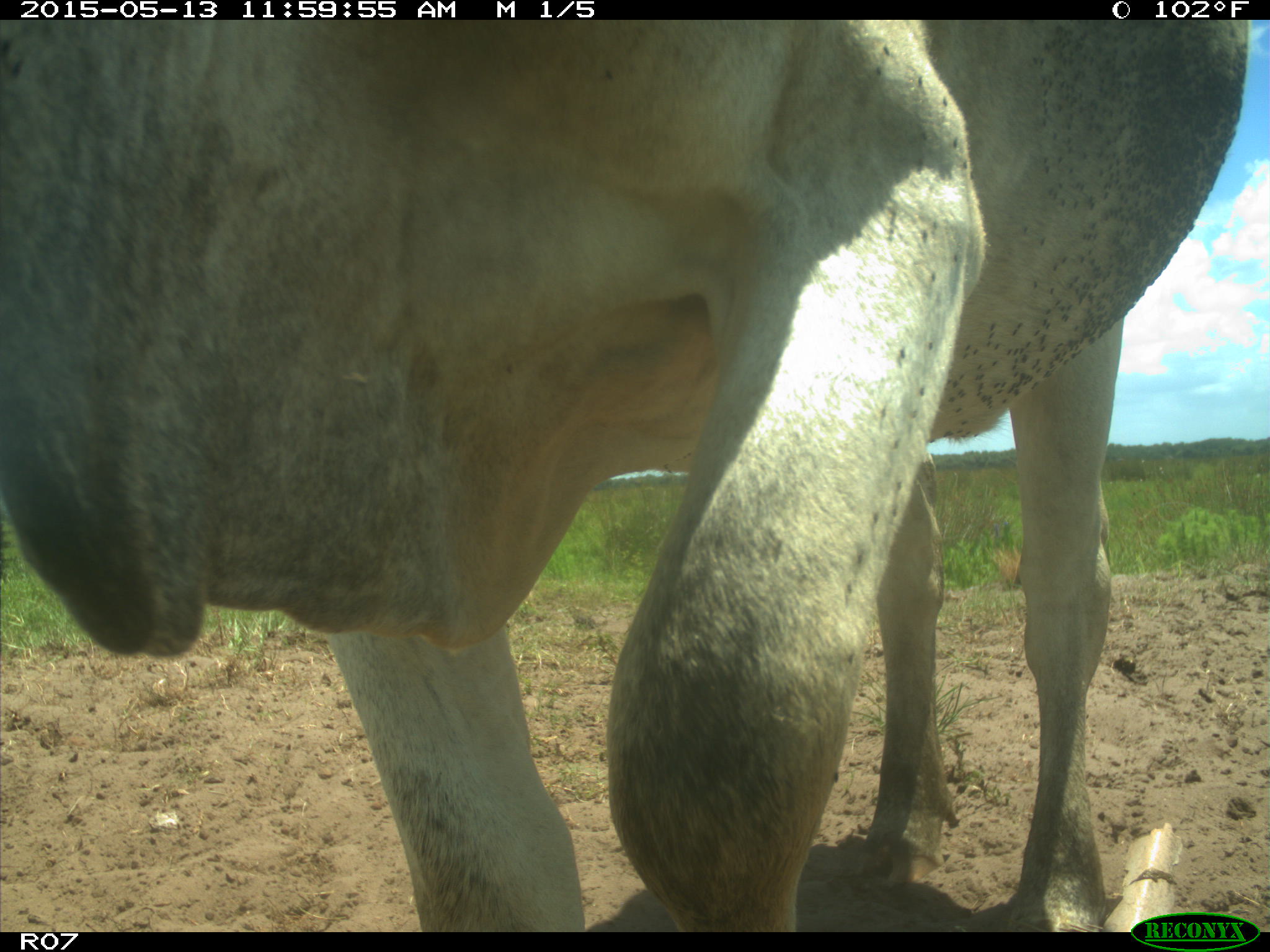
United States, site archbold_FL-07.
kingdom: Animalia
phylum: Chordata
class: Mammalia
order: Artiodactyla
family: Bovidae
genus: Bos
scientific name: Bos taurus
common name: domestic cow